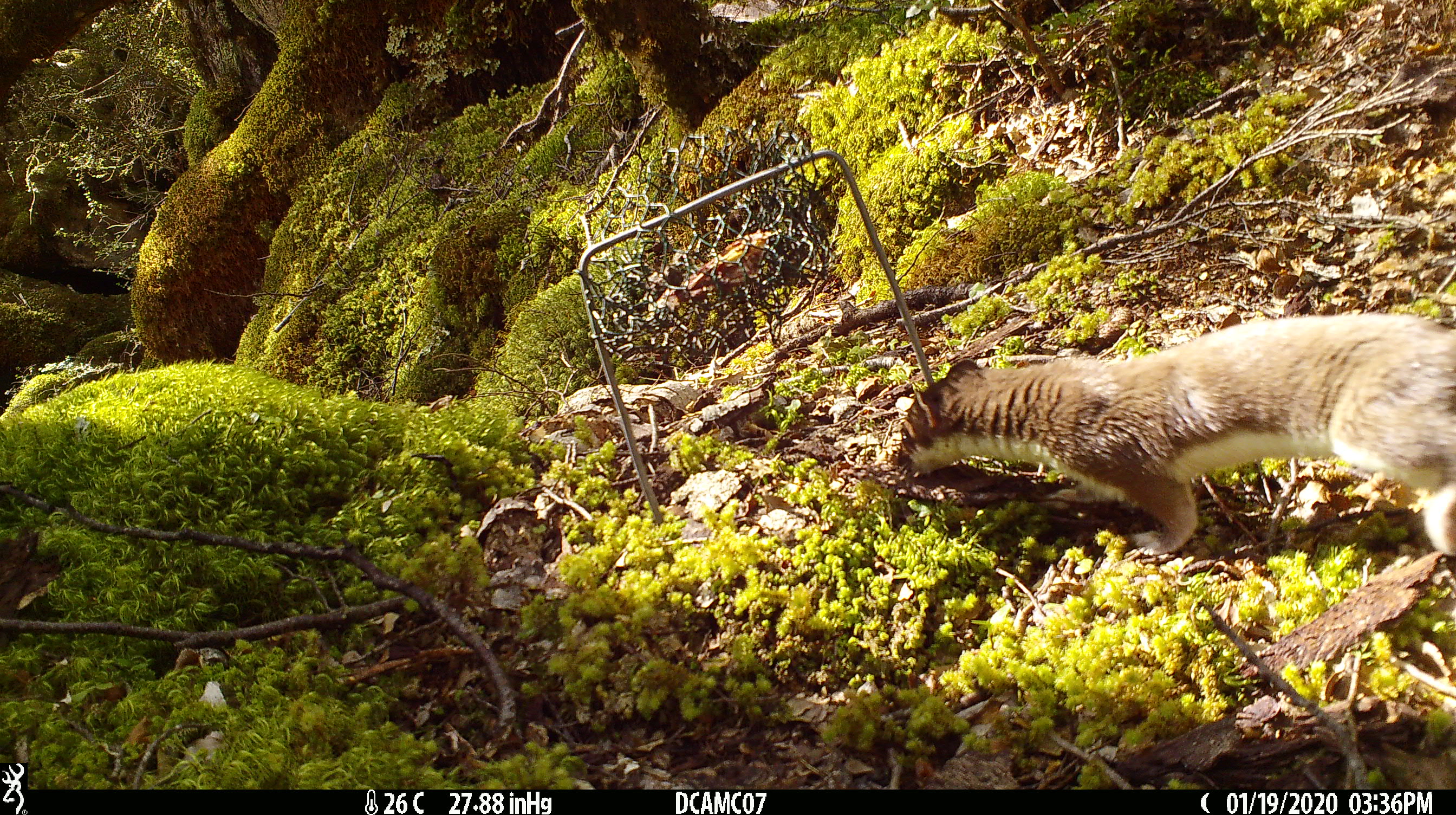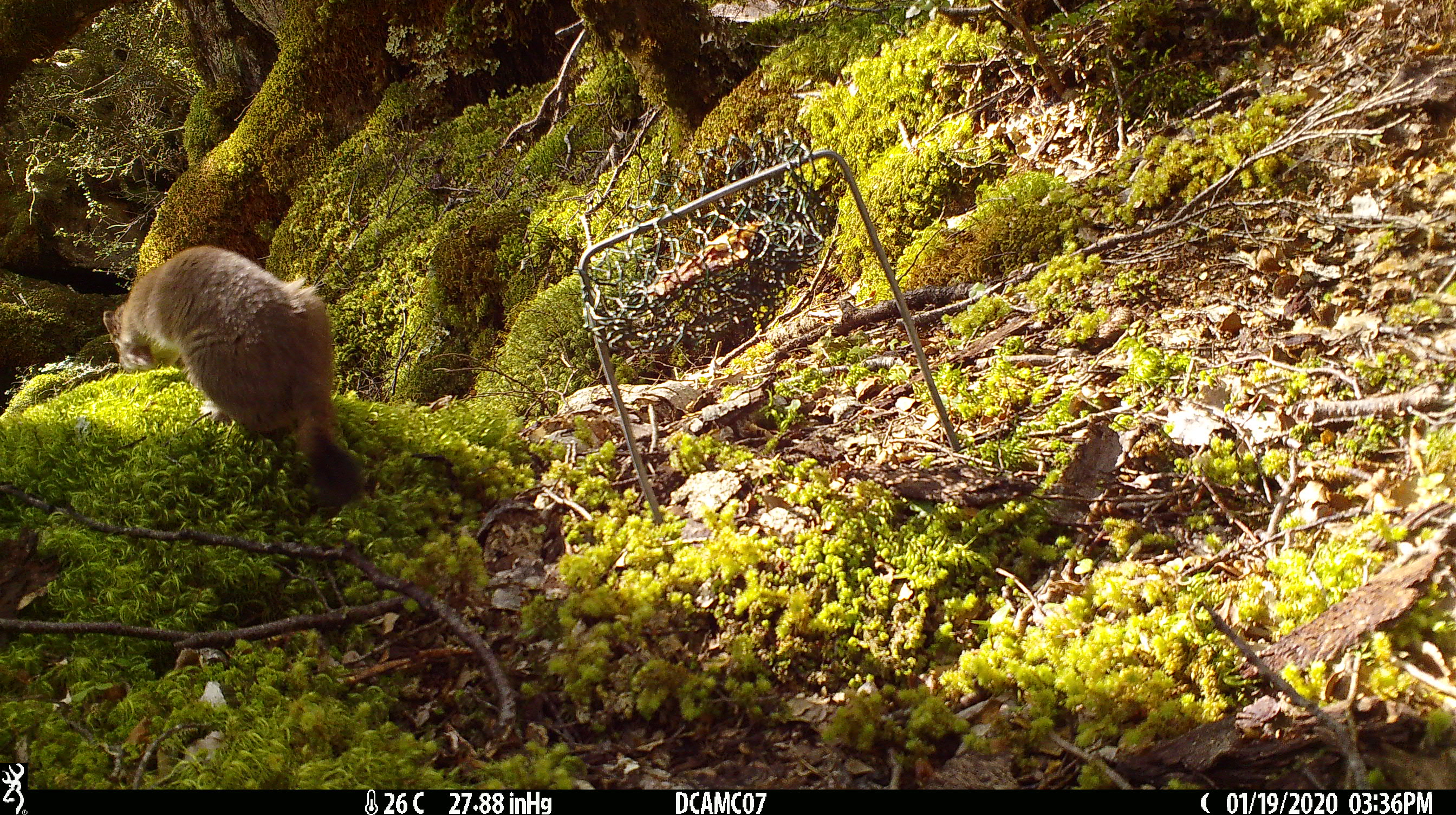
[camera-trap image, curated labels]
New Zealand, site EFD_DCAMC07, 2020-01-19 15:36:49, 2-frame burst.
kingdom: Animalia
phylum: Chordata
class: Mammalia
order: Carnivora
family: Mustelidae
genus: Mustela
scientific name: Mustela erminea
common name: stoat